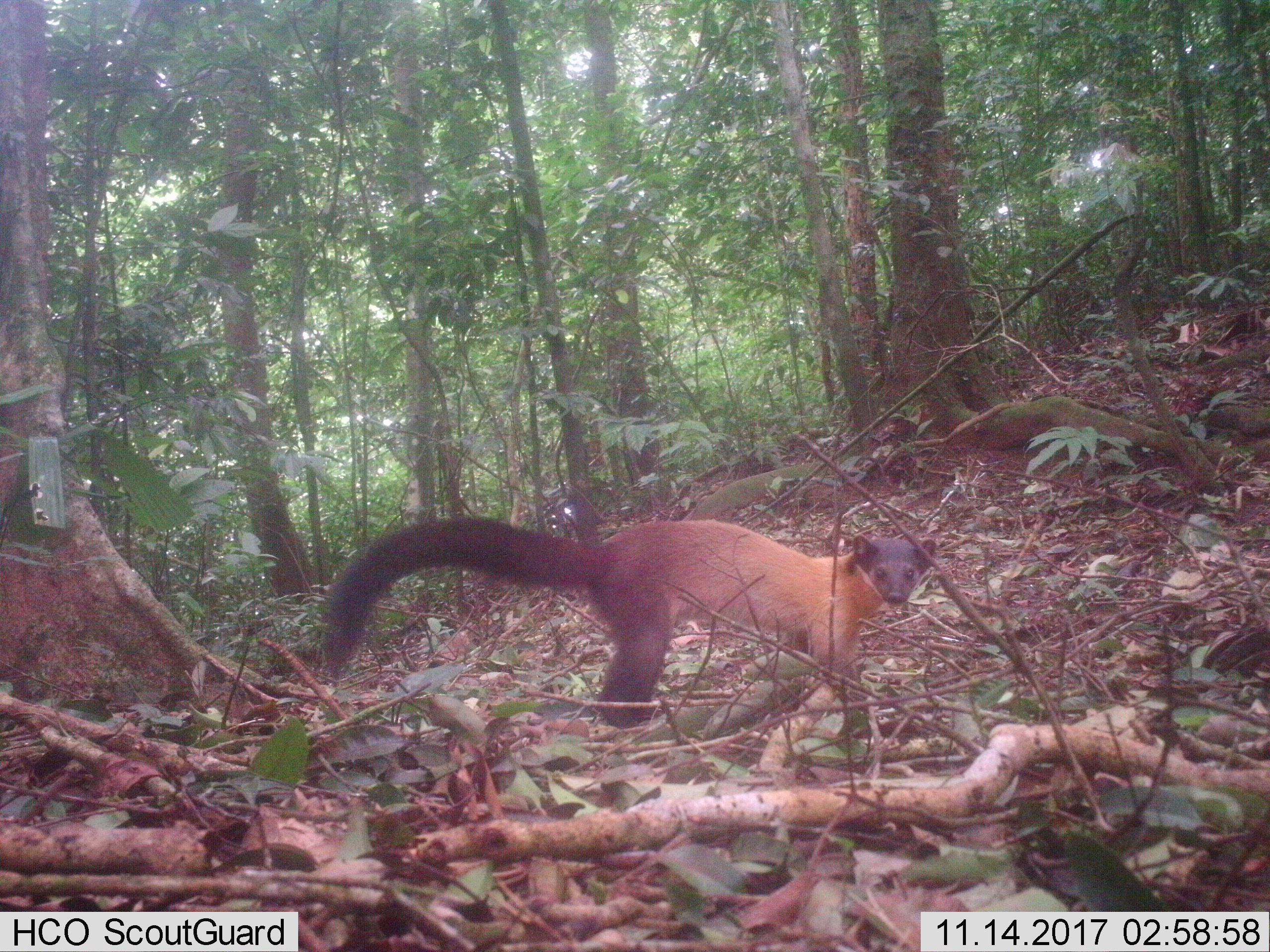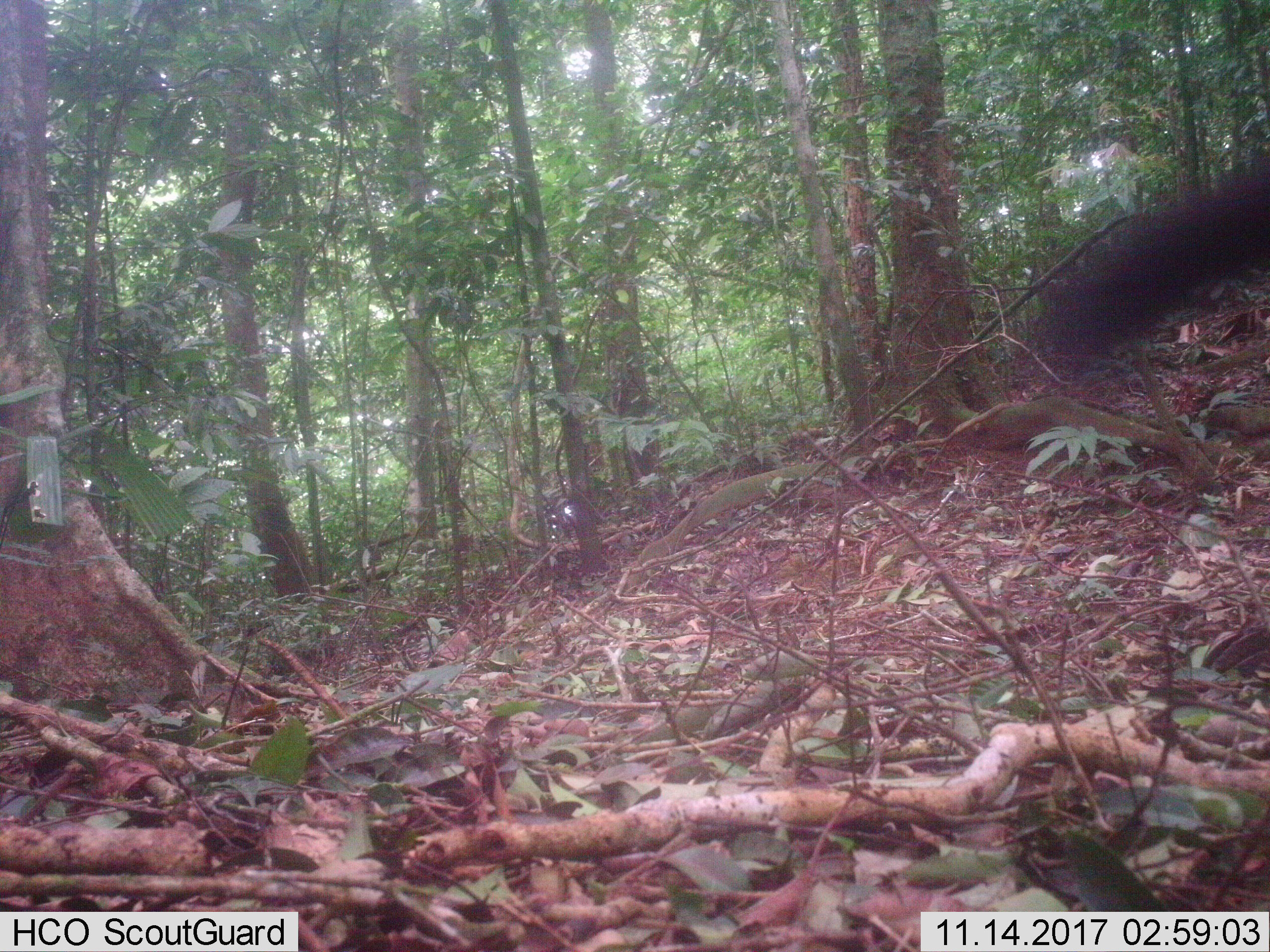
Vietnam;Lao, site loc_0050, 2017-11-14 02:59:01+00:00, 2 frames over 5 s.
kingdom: Animalia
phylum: Chordata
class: Mammalia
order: Carnivora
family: Mustelidae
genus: Martes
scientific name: Martes flavigula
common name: yellow-throated marten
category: yellow throated marten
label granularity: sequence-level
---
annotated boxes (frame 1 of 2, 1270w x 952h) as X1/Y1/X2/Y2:
yellow throated marten: 318/513/938/735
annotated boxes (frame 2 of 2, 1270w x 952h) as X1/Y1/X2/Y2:
yellow throated marten: 1022/155/1270/375